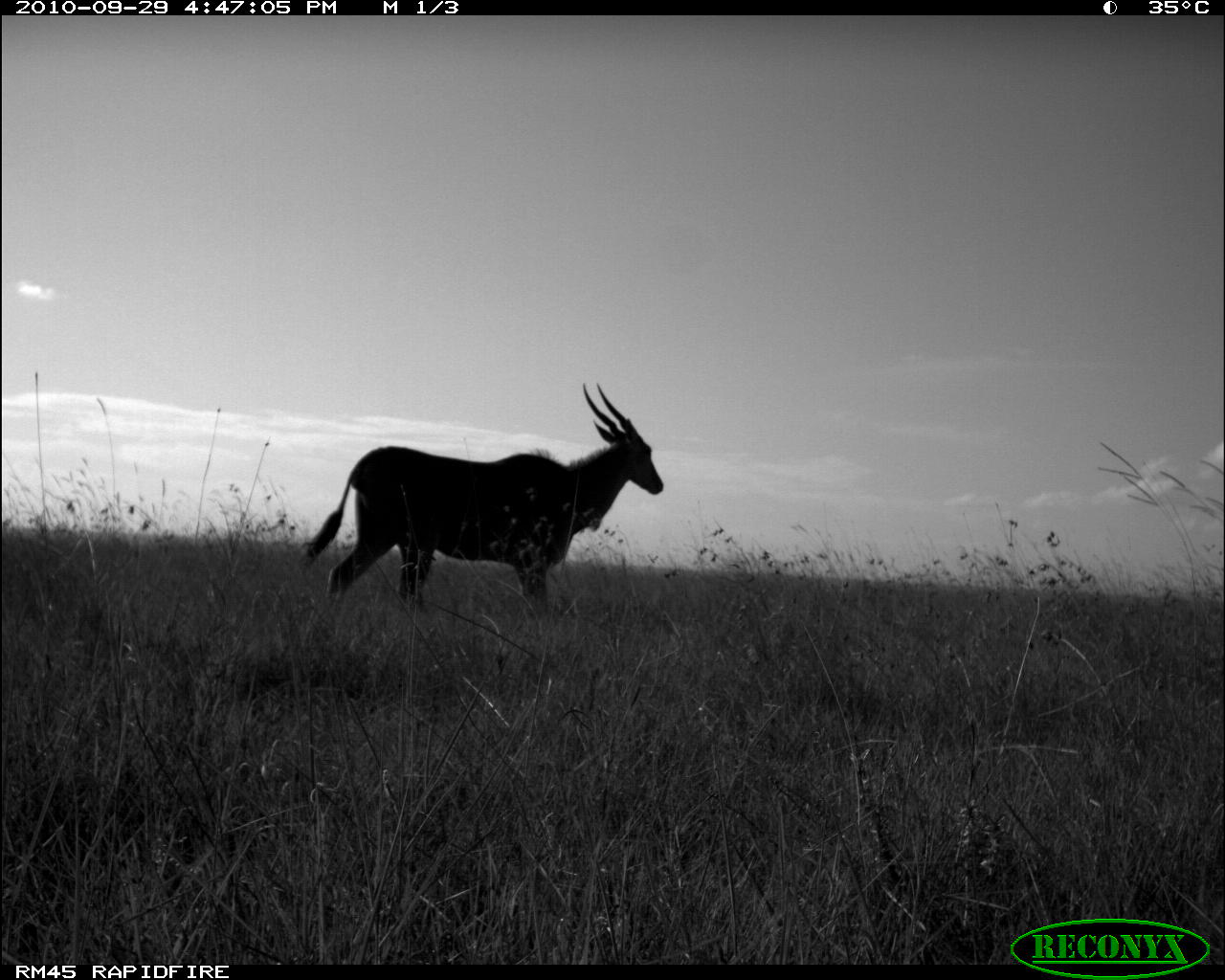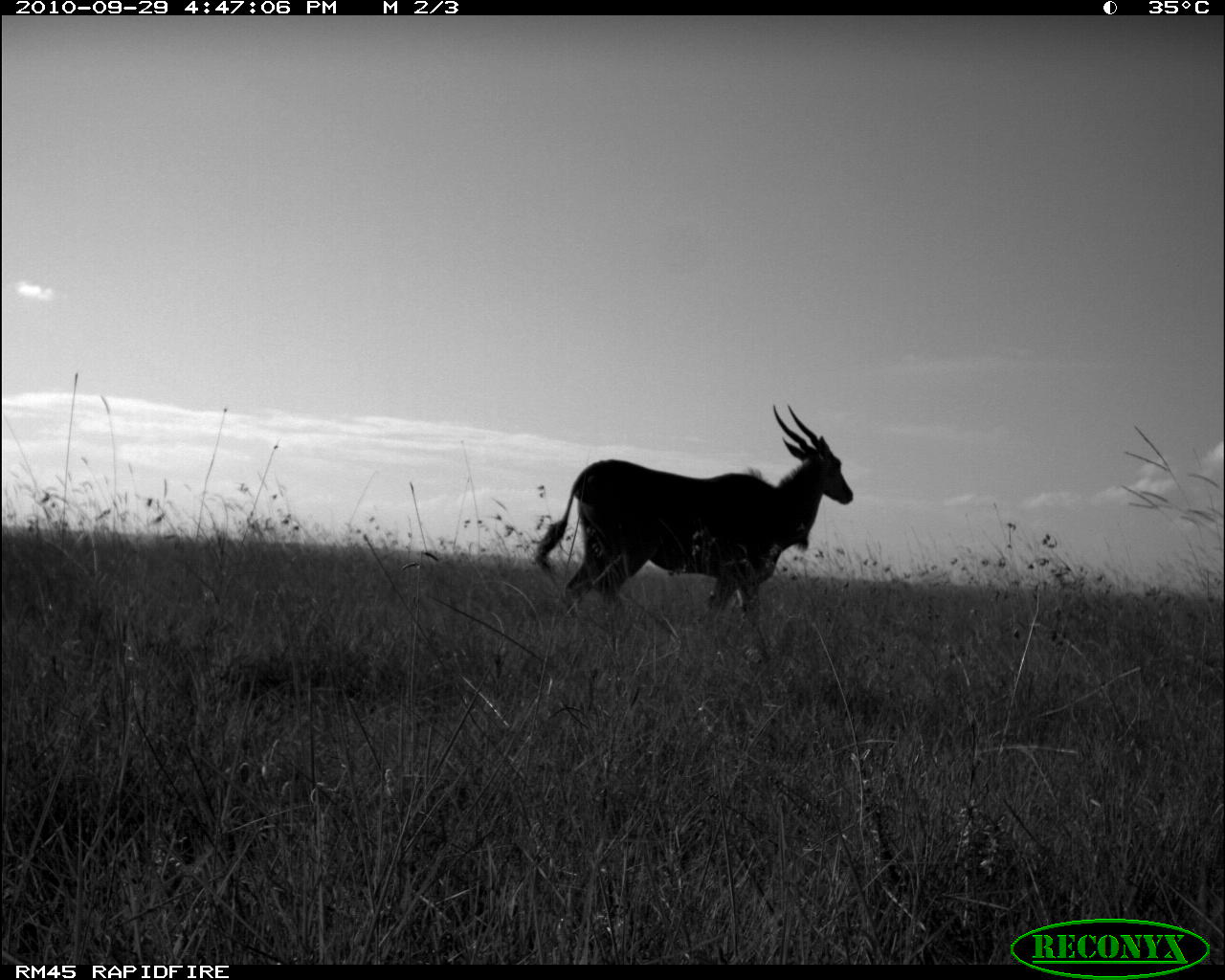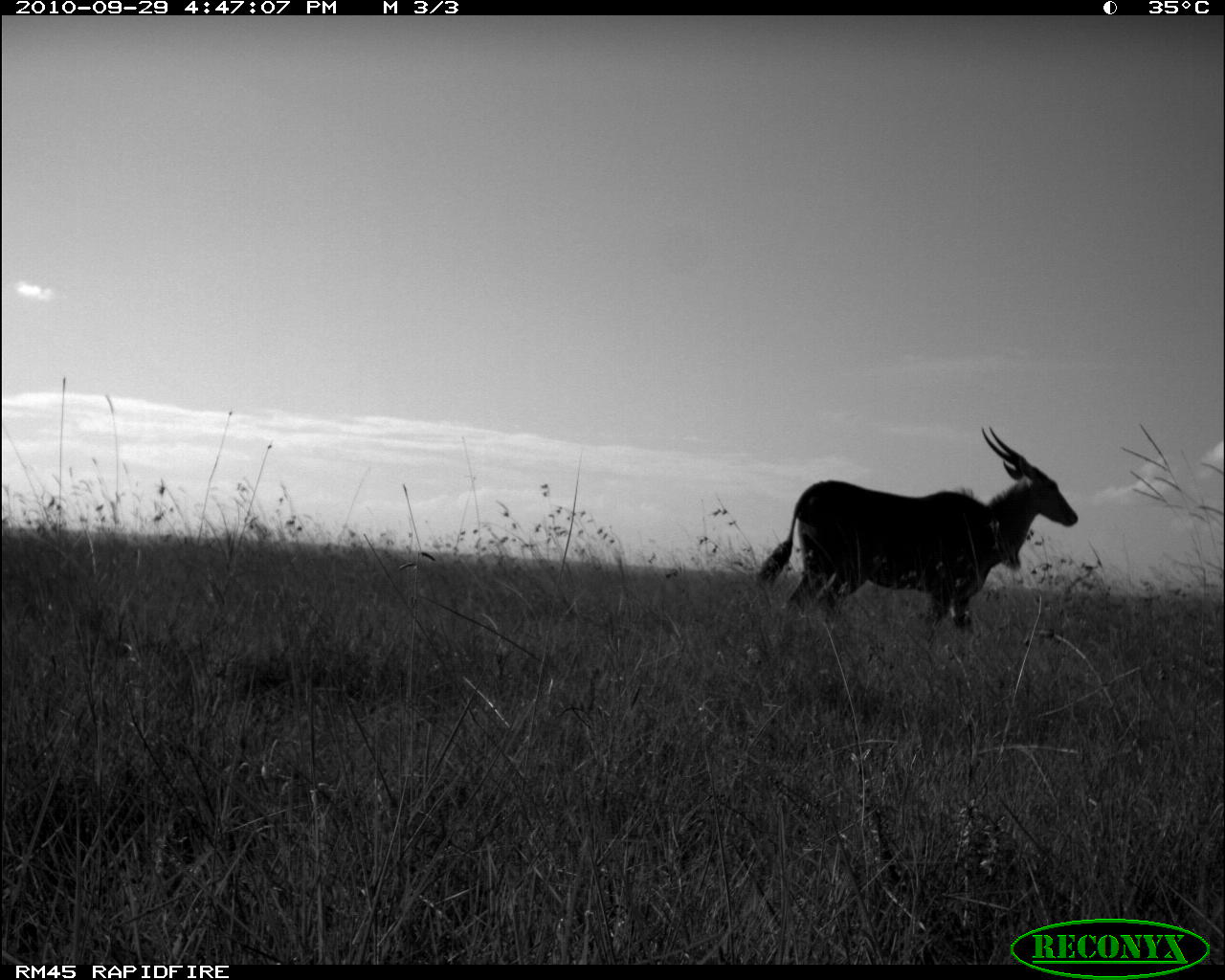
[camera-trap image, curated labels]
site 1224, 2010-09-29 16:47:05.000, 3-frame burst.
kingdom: Animalia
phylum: Chordata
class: Mammalia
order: Artiodactyla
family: Bovidae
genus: Tragelaphus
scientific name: Tragelaphus oryx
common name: eland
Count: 1.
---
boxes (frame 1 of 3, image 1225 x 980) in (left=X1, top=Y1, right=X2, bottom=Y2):
tragelaphus oryx: (left=299, top=381, right=664, bottom=619)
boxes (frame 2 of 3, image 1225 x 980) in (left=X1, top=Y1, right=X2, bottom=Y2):
tragelaphus oryx: (left=531, top=402, right=855, bottom=622)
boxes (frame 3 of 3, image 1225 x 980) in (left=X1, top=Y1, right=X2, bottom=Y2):
tragelaphus oryx: (left=760, top=427, right=1078, bottom=627)